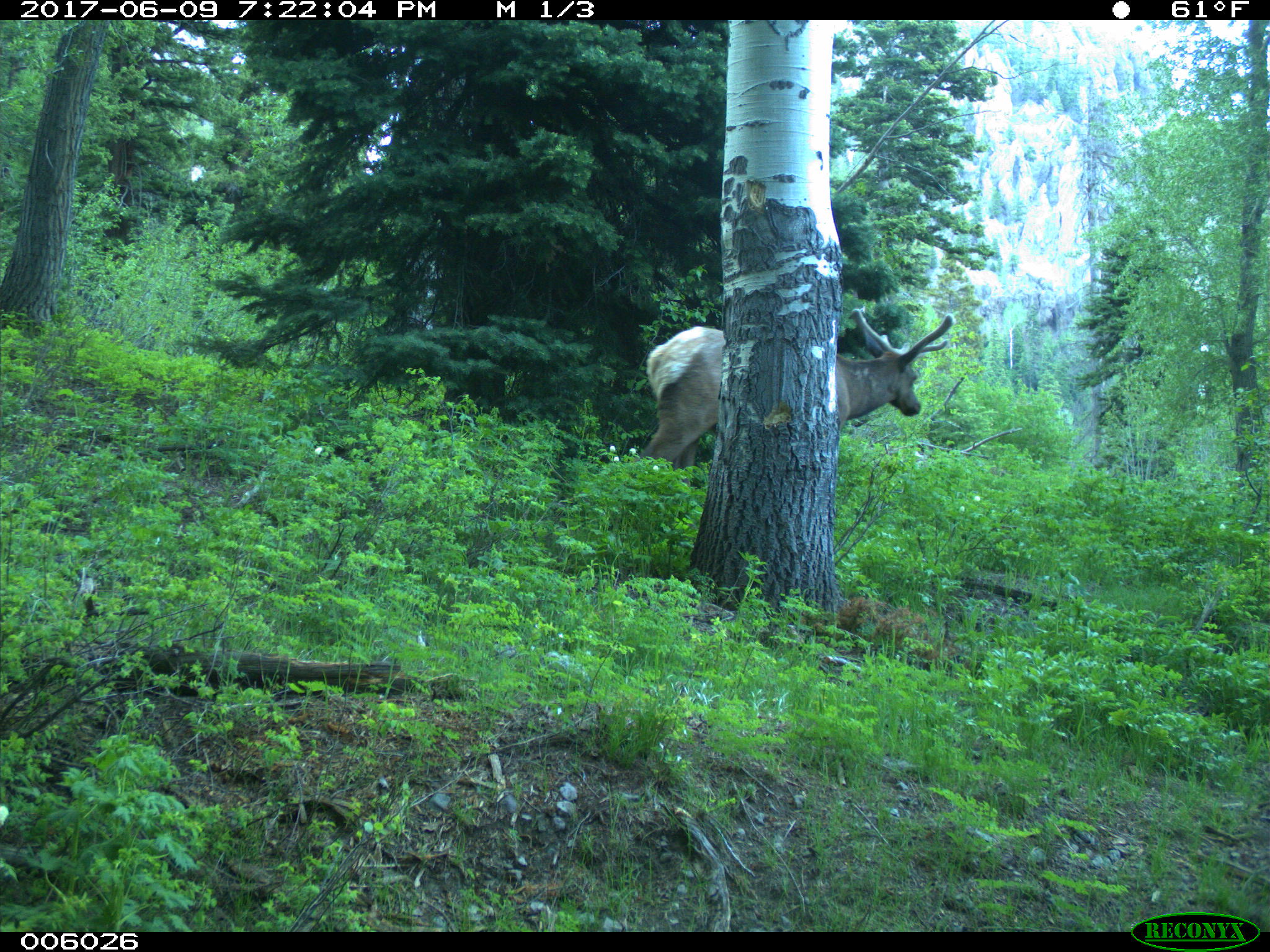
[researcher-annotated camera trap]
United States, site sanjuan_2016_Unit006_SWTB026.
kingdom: Animalia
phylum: Chordata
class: Mammalia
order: Artiodactyla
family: Cervidae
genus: Cervus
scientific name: Cervus elaphus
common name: red deer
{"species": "Cervus elaphus (red deer)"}